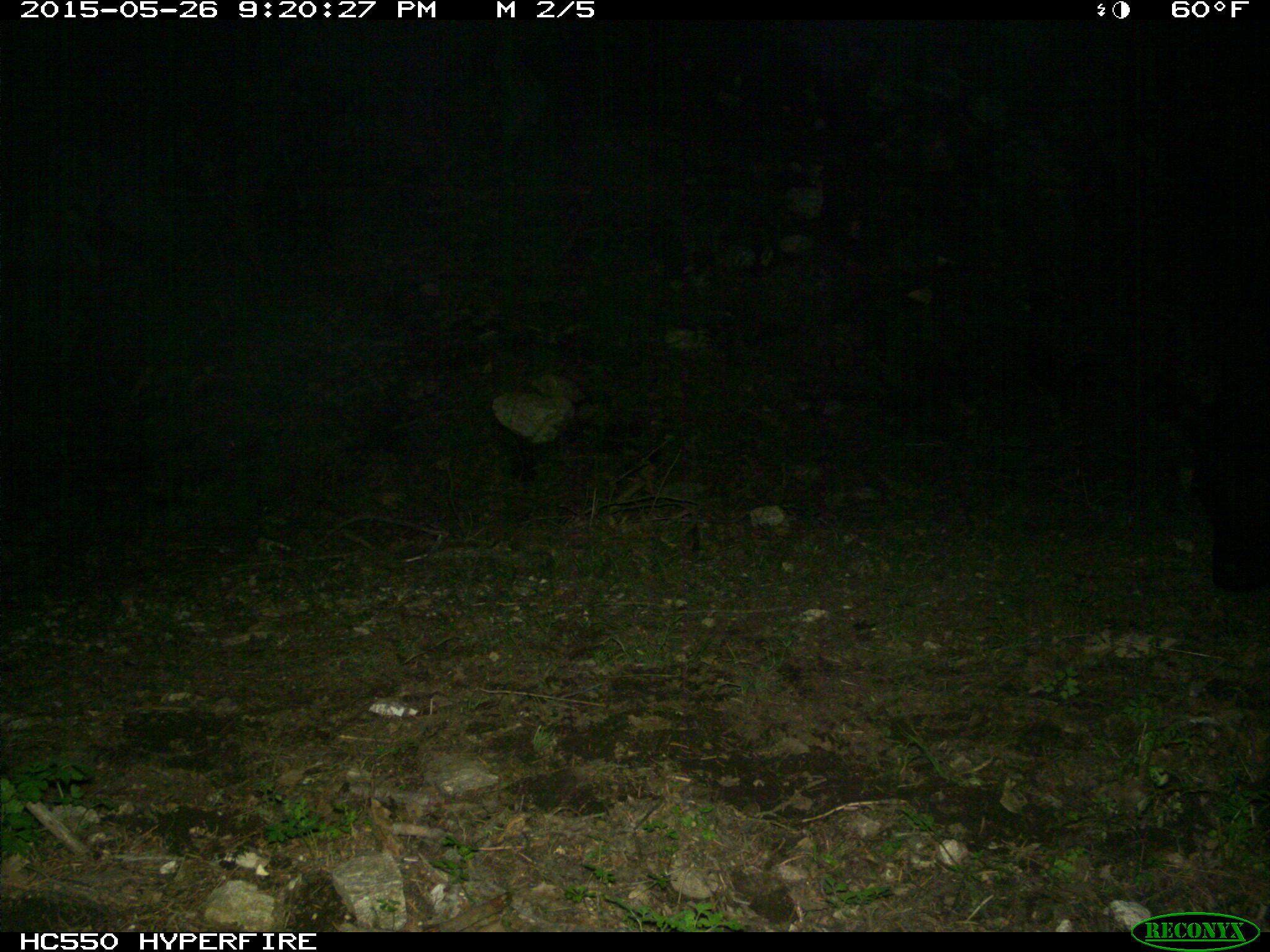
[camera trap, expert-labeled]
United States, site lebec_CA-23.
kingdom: Animalia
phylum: Chordata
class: Mammalia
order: Artiodactyla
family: Bovidae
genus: Bos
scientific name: Bos taurus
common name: domestic cow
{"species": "Bos taurus (domestic cow)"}